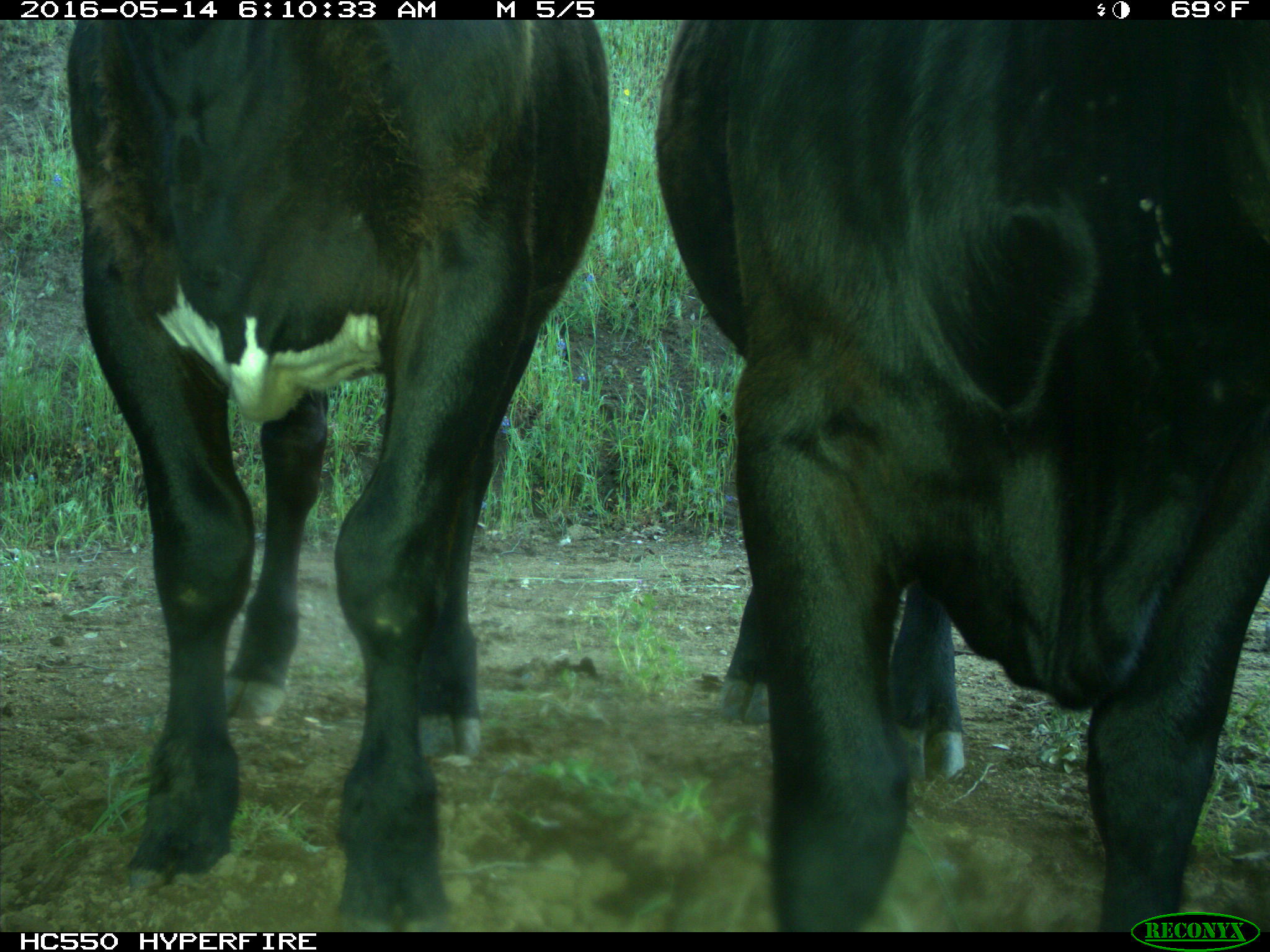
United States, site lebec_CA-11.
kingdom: Animalia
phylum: Chordata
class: Mammalia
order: Artiodactyla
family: Bovidae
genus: Bos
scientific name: Bos taurus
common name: domestic cow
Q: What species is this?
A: Bos taurus (domestic cow).